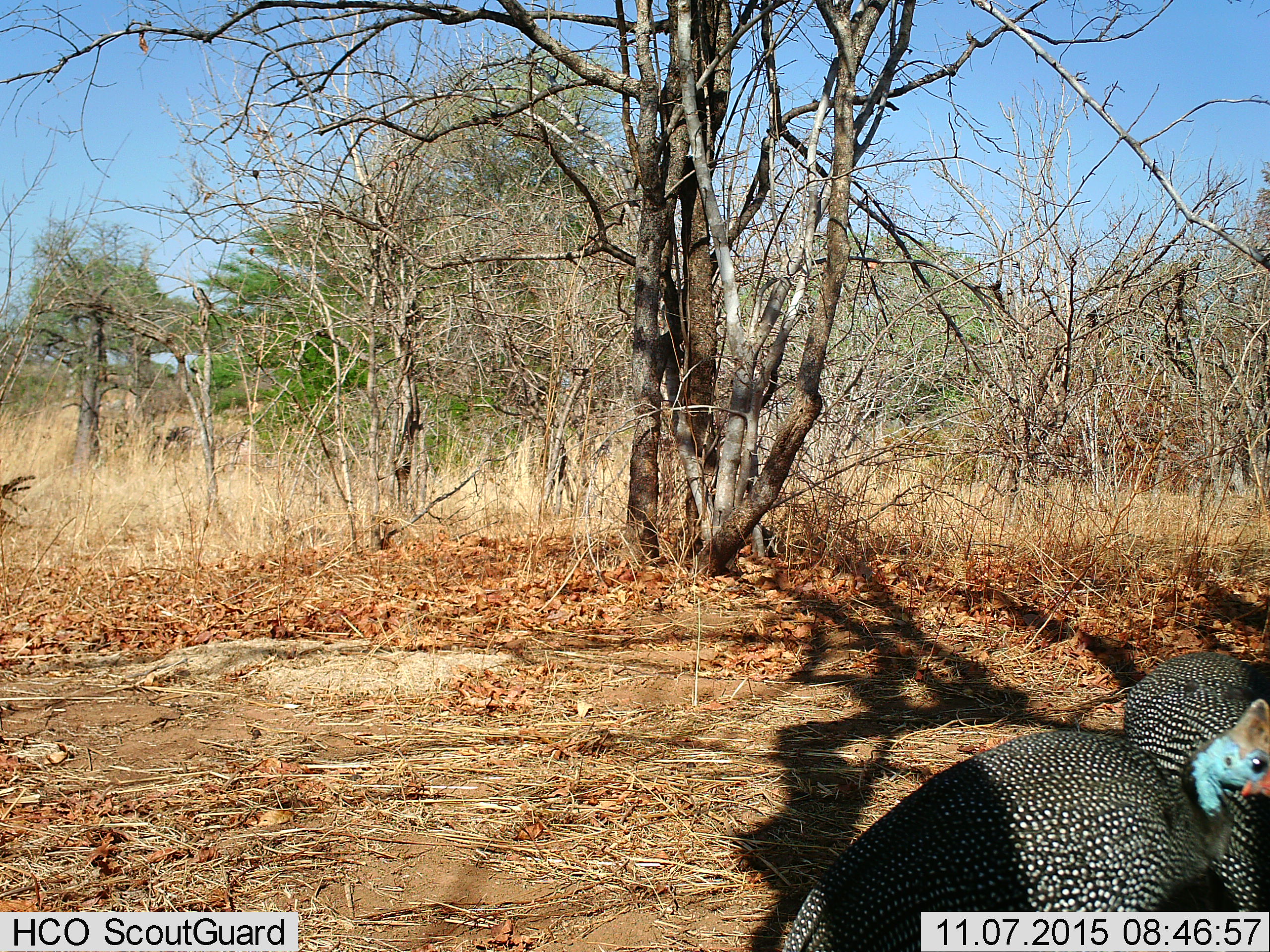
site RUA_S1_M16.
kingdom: Animalia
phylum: Chordata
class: Aves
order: Galliformes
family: Numididae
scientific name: Numididae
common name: guineafowl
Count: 2.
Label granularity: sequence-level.